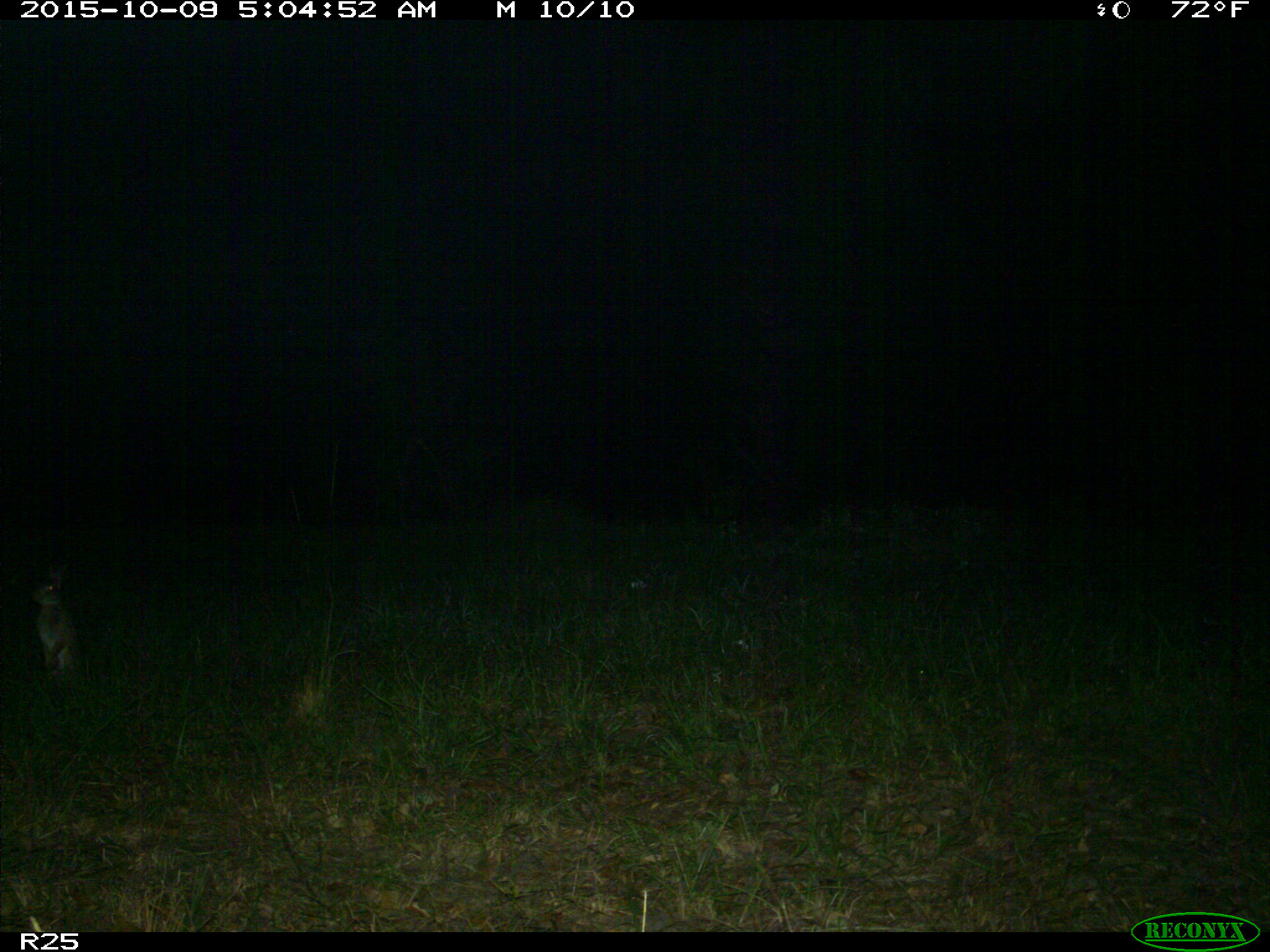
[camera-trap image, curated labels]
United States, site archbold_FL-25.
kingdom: Animalia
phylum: Chordata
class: Mammalia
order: Lagomorpha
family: Leporidae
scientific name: Leporidae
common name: rabbits and hares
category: unidentified rabbit